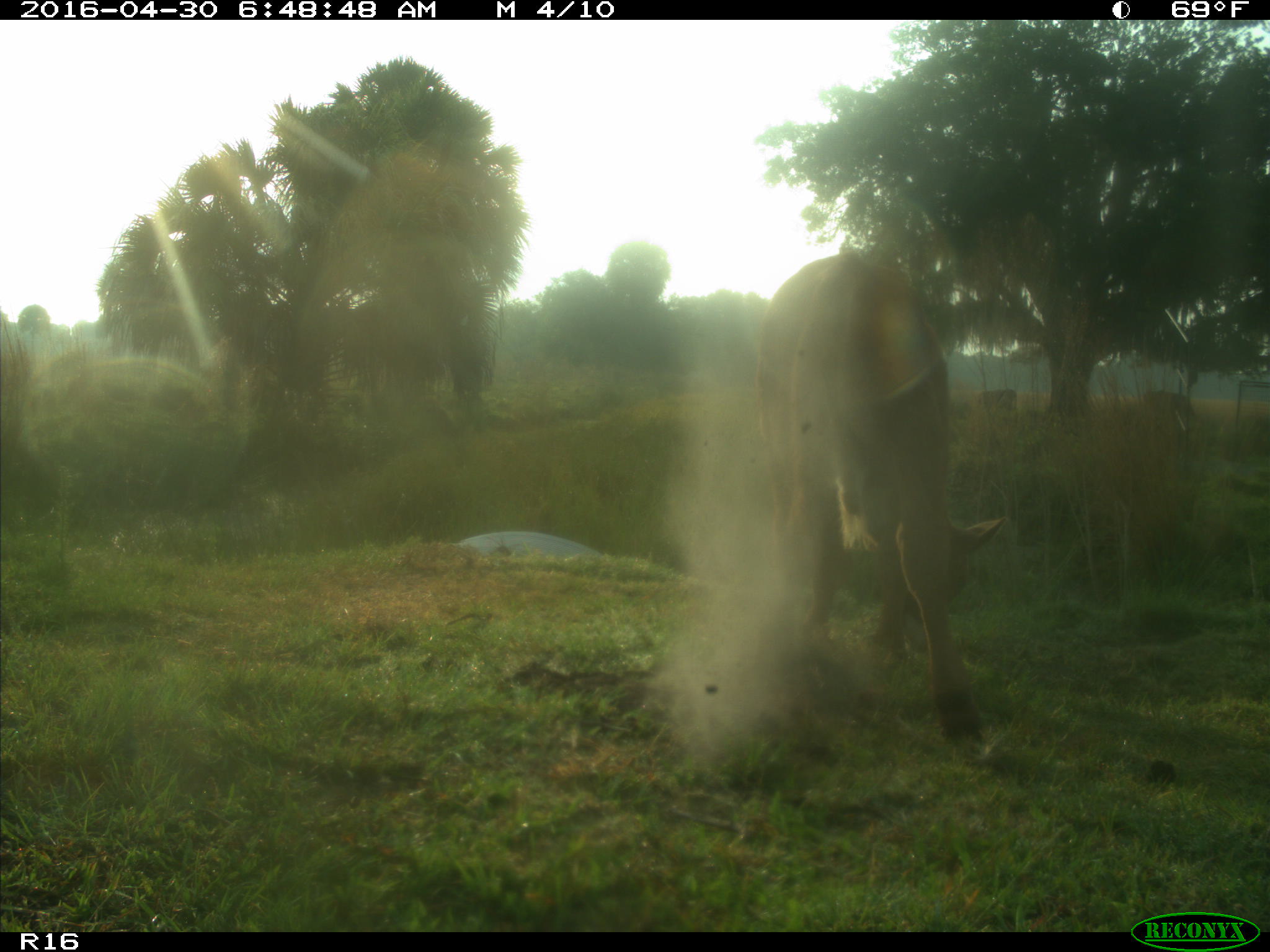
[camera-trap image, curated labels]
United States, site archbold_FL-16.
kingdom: Animalia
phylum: Chordata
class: Mammalia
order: Artiodactyla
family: Bovidae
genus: Bos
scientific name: Bos taurus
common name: domestic cow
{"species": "Bos taurus (domestic cow)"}